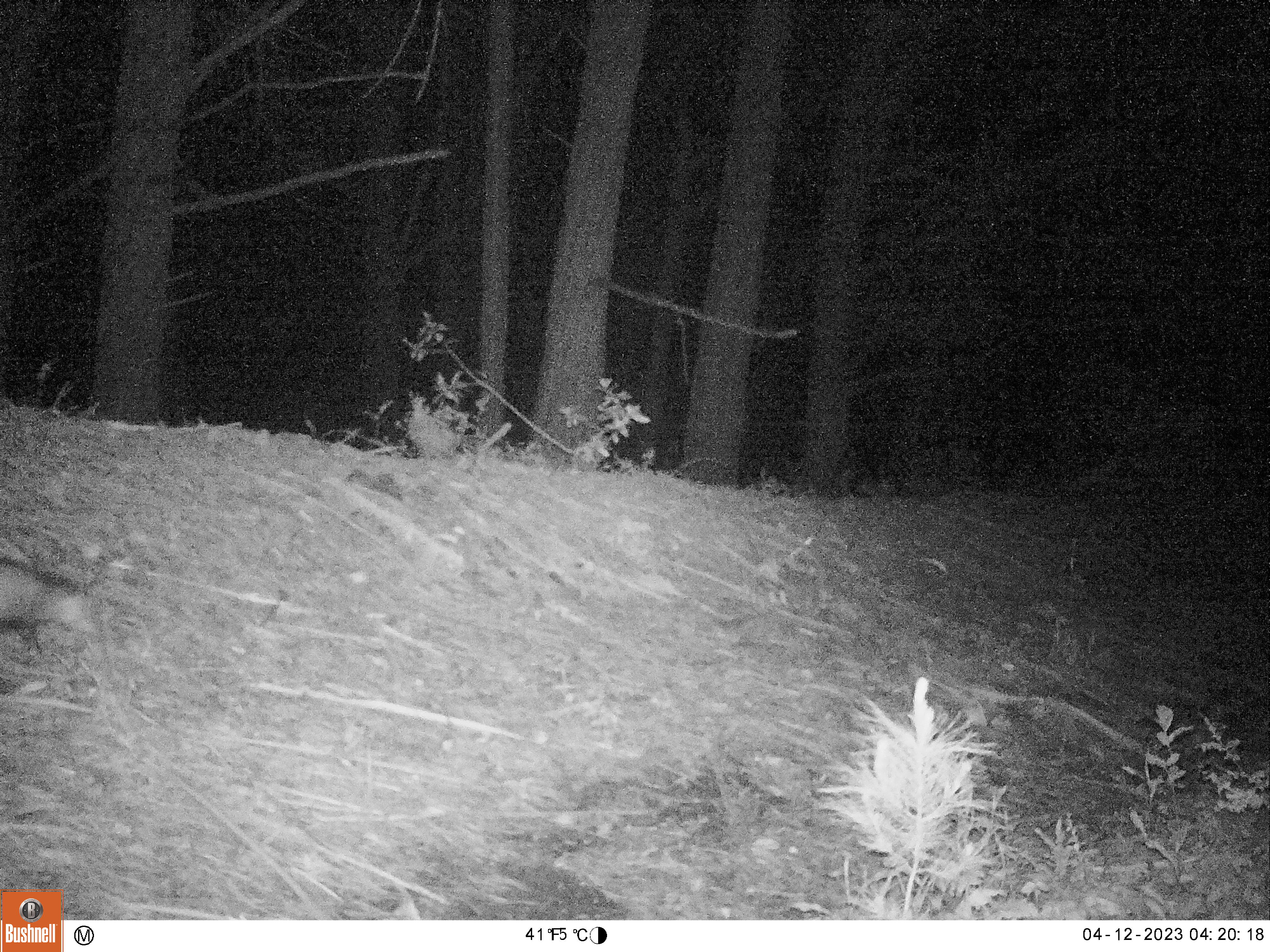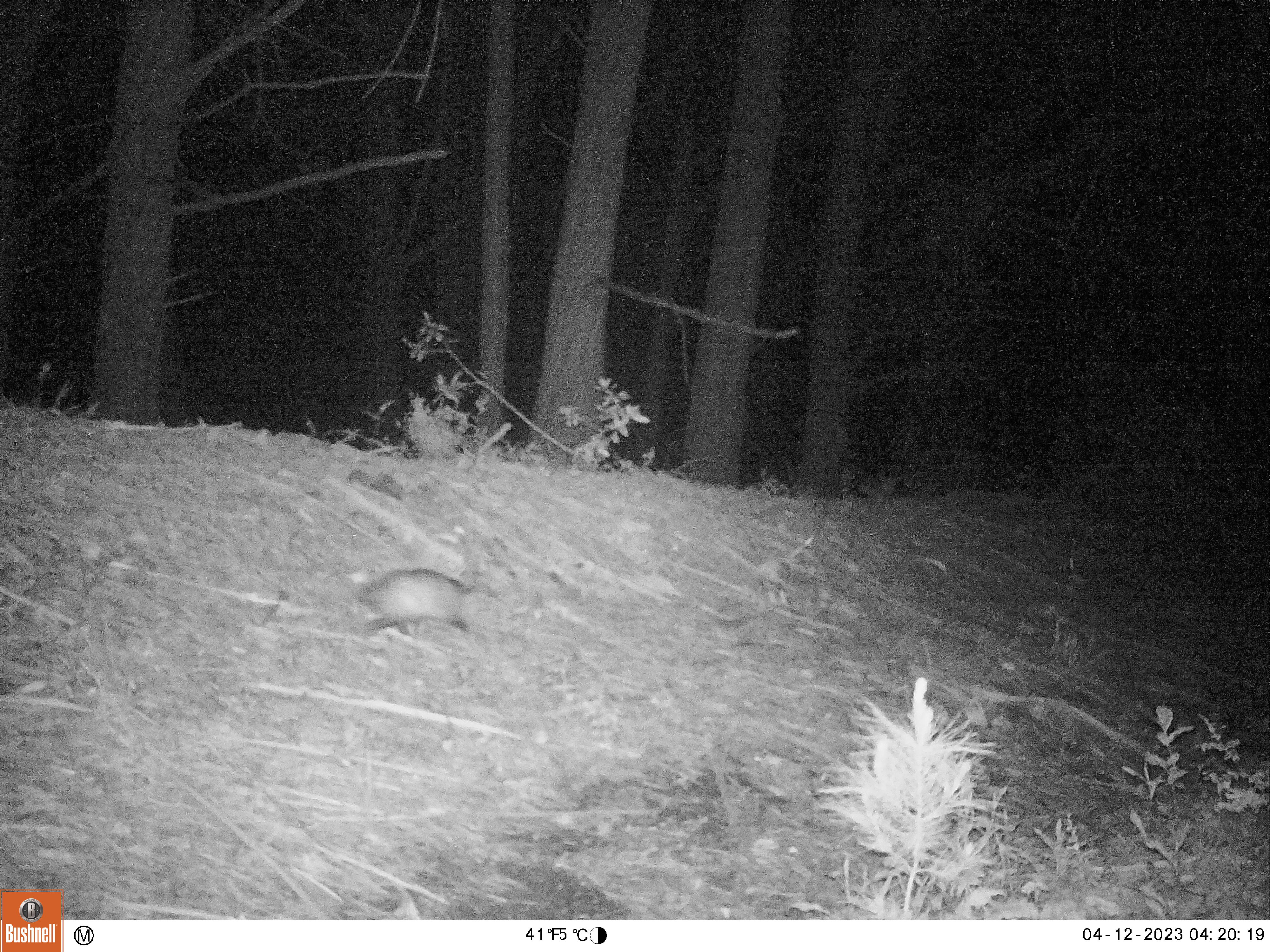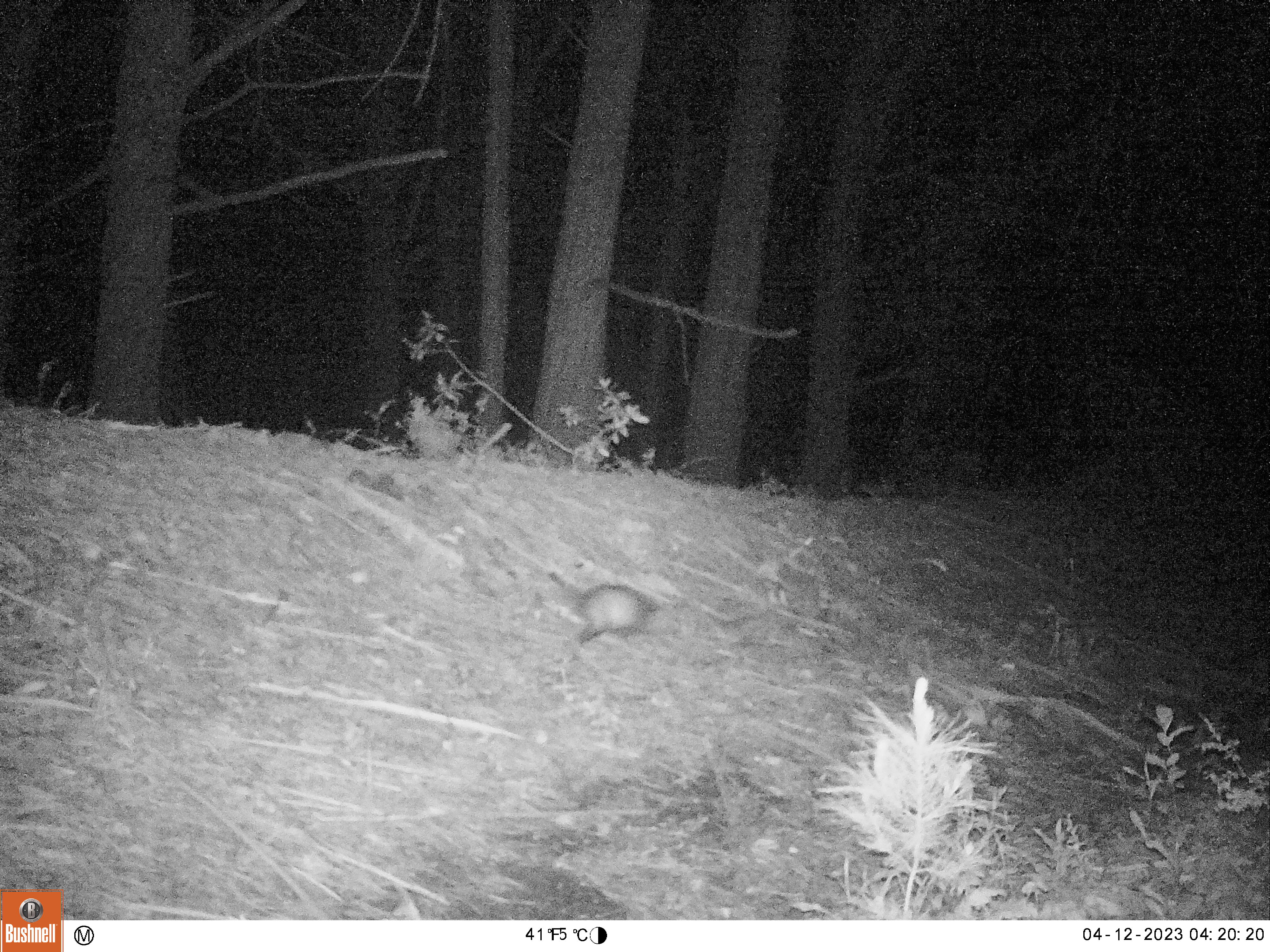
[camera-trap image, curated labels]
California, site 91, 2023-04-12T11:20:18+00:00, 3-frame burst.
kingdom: Animalia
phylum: Chordata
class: Mammalia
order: Didelphimorphia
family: Didelphidae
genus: Didelphis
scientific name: Didelphis virginiana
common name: virginia opossum